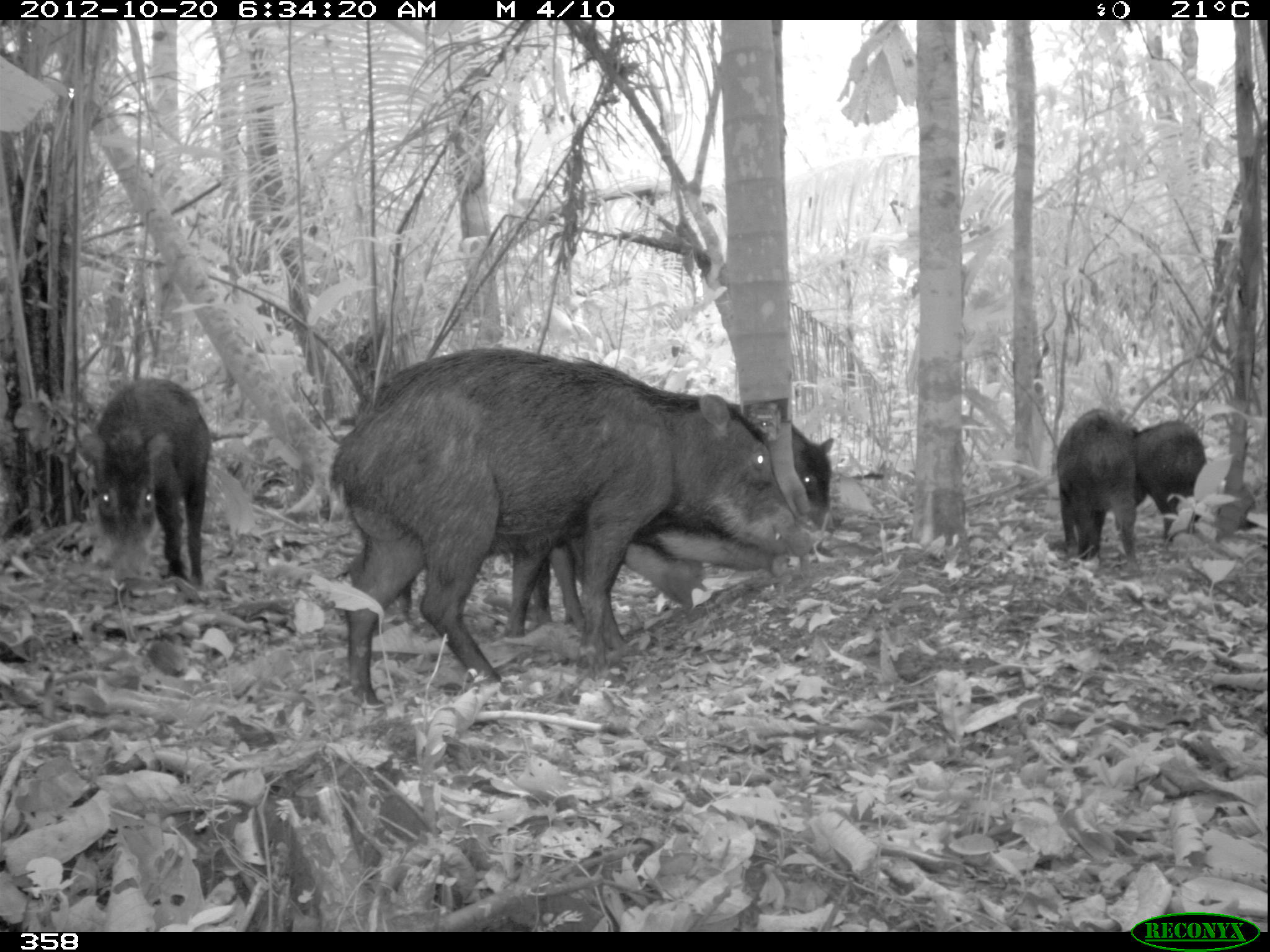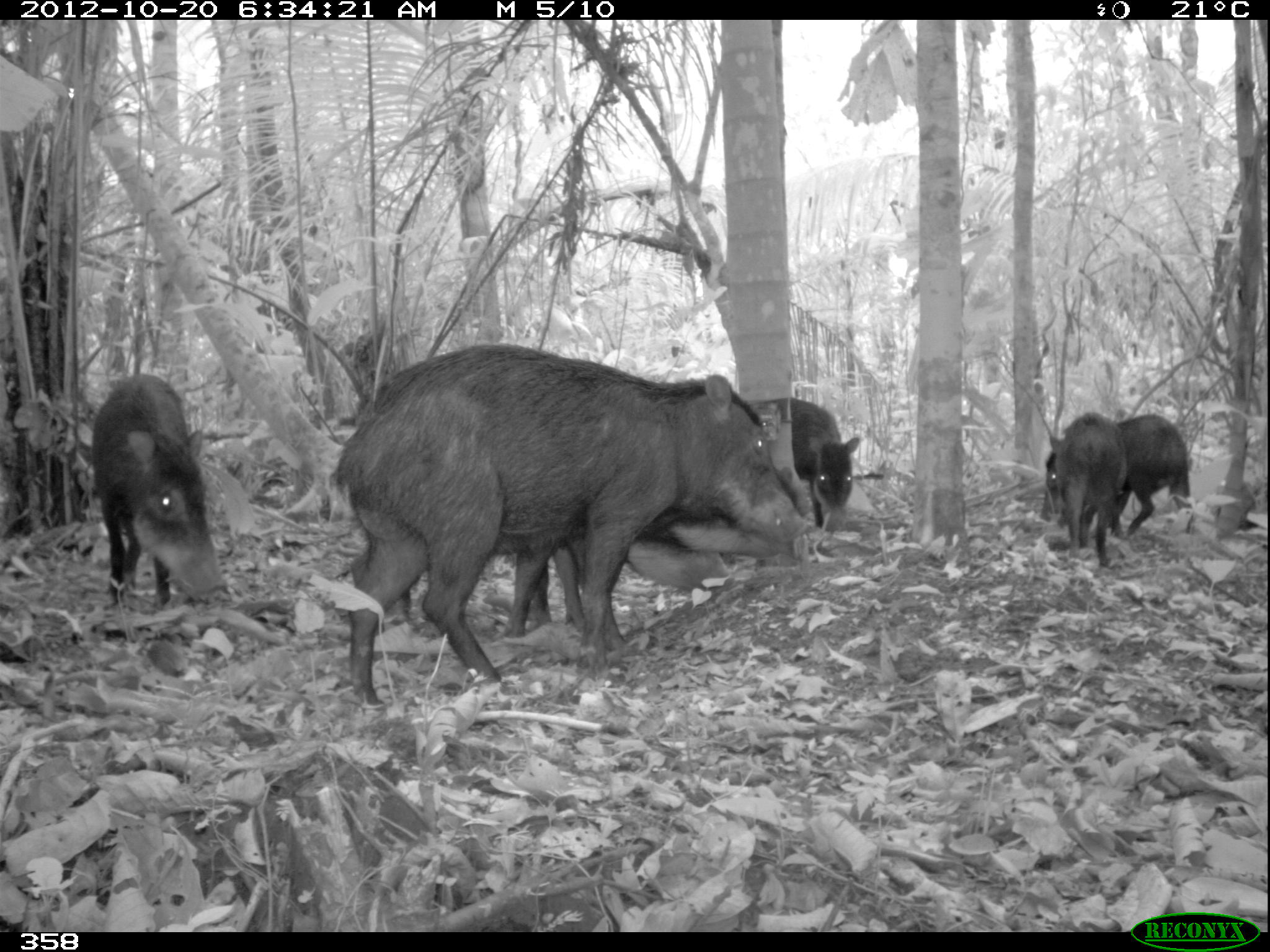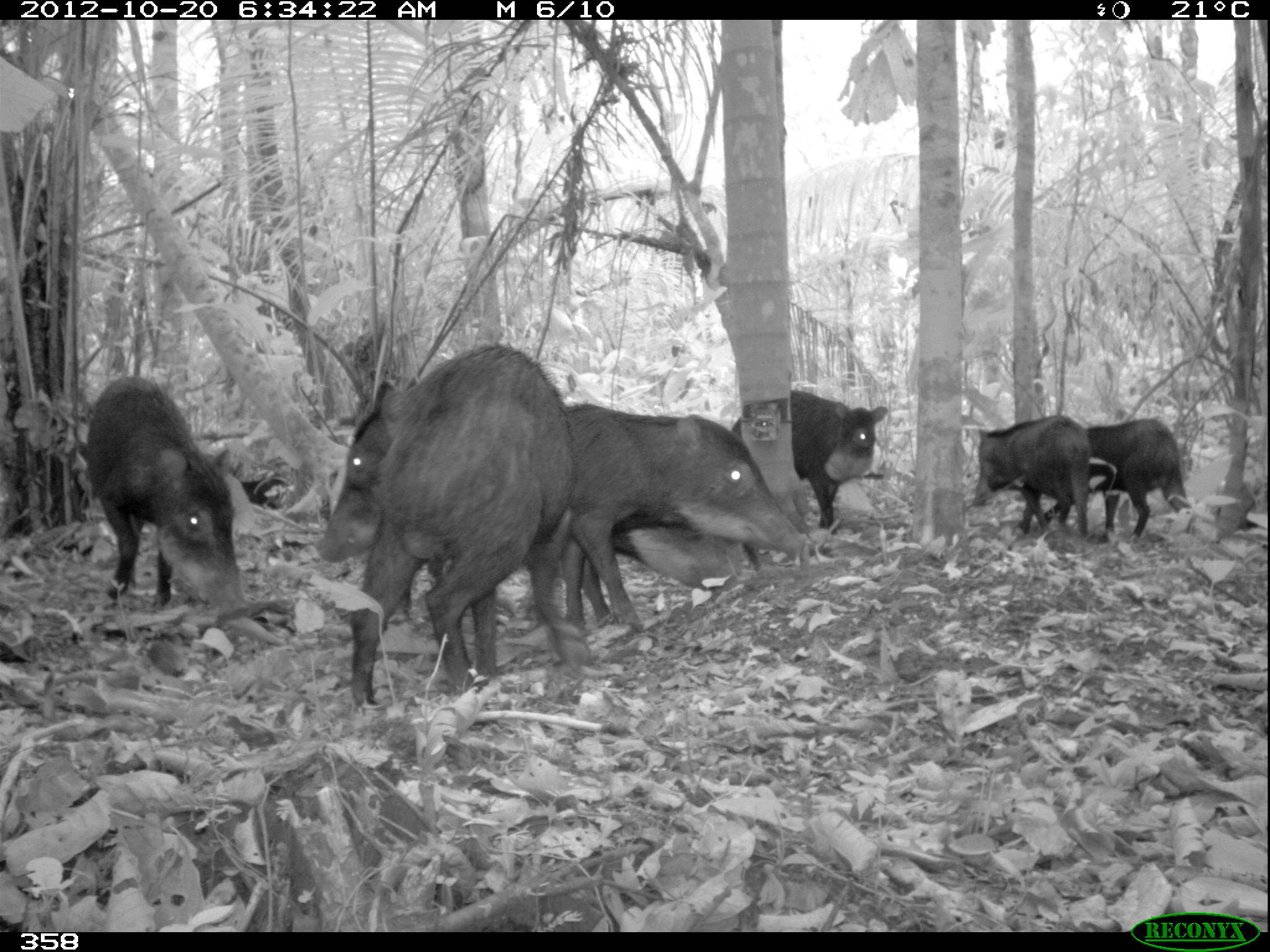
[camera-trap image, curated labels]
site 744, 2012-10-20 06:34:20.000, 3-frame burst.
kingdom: Animalia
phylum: Chordata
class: Mammalia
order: Artiodactyla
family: Tayassuidae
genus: Tayassu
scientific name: Tayassu pecari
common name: white-lipped peccary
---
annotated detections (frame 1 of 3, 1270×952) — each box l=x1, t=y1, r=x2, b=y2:
tayassu pecari: l=326, t=343, r=819, b=709; l=397, t=486, r=774, b=638; l=71, t=376, r=213, b=581; l=532, t=532, r=705, b=632; l=1055, t=407, r=1143, b=563; l=1135, t=418, r=1207, b=542; l=789, t=425, r=835, b=531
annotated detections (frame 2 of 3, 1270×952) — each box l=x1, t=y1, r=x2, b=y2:
tayassu pecari: l=328, t=342, r=809, b=708; l=398, t=505, r=809, b=638; l=90, t=374, r=230, b=604; l=549, t=534, r=735, b=633; l=1038, t=411, r=1127, b=568; l=1114, t=412, r=1195, b=539; l=787, t=395, r=859, b=530